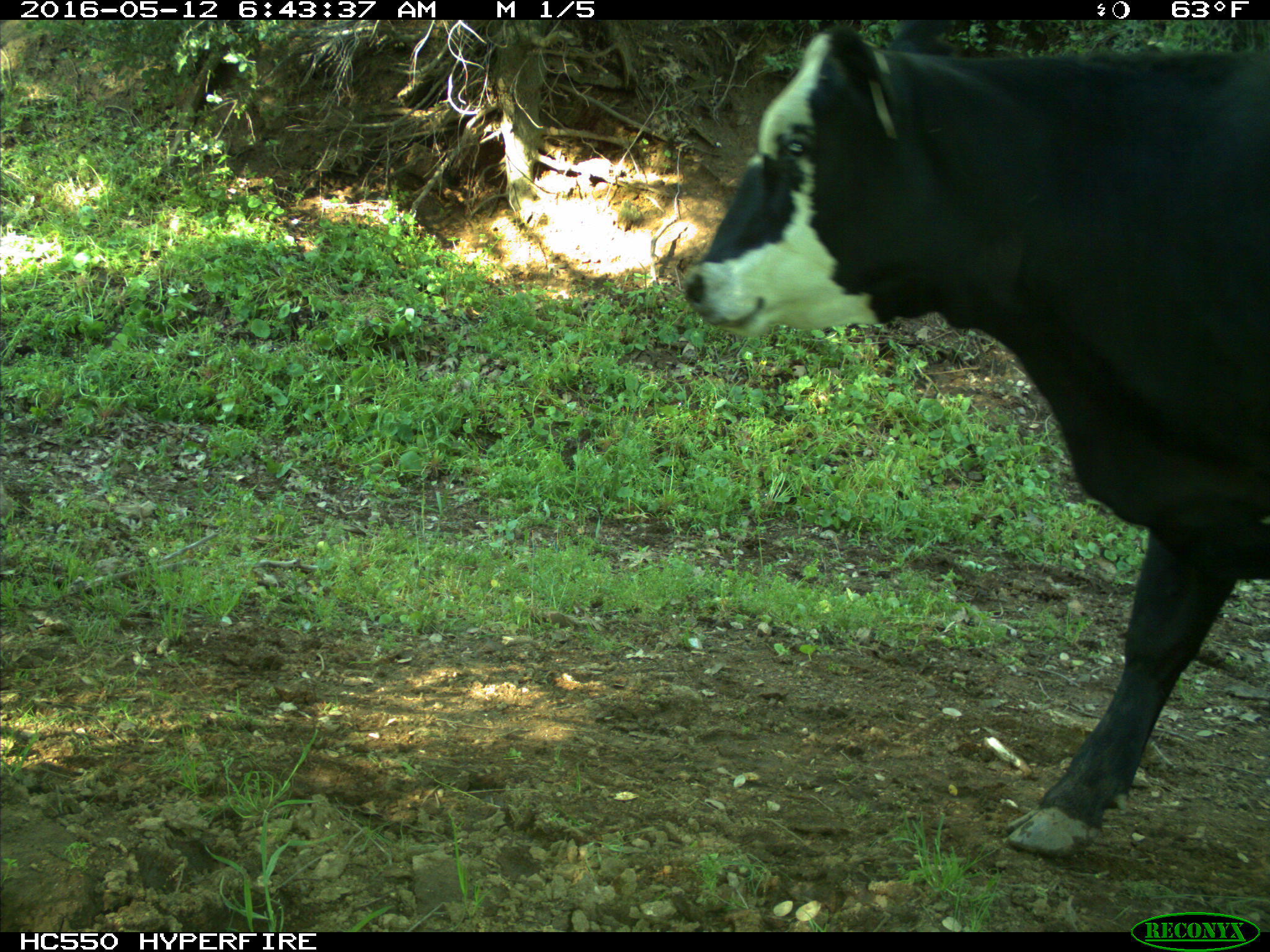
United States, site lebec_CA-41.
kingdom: Animalia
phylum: Chordata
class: Mammalia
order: Artiodactyla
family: Bovidae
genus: Bos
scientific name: Bos taurus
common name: domestic cow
Bos taurus (domestic cow).